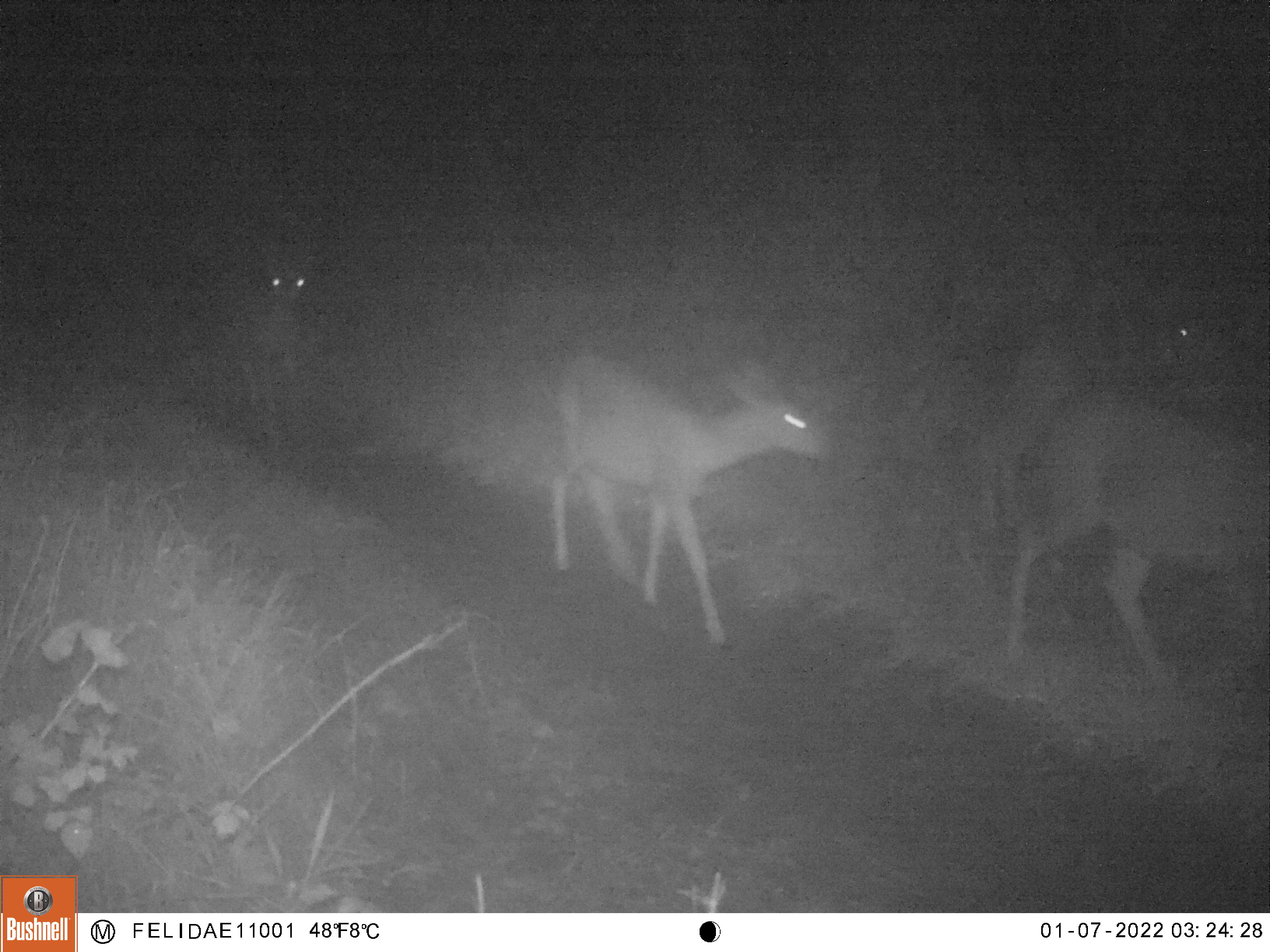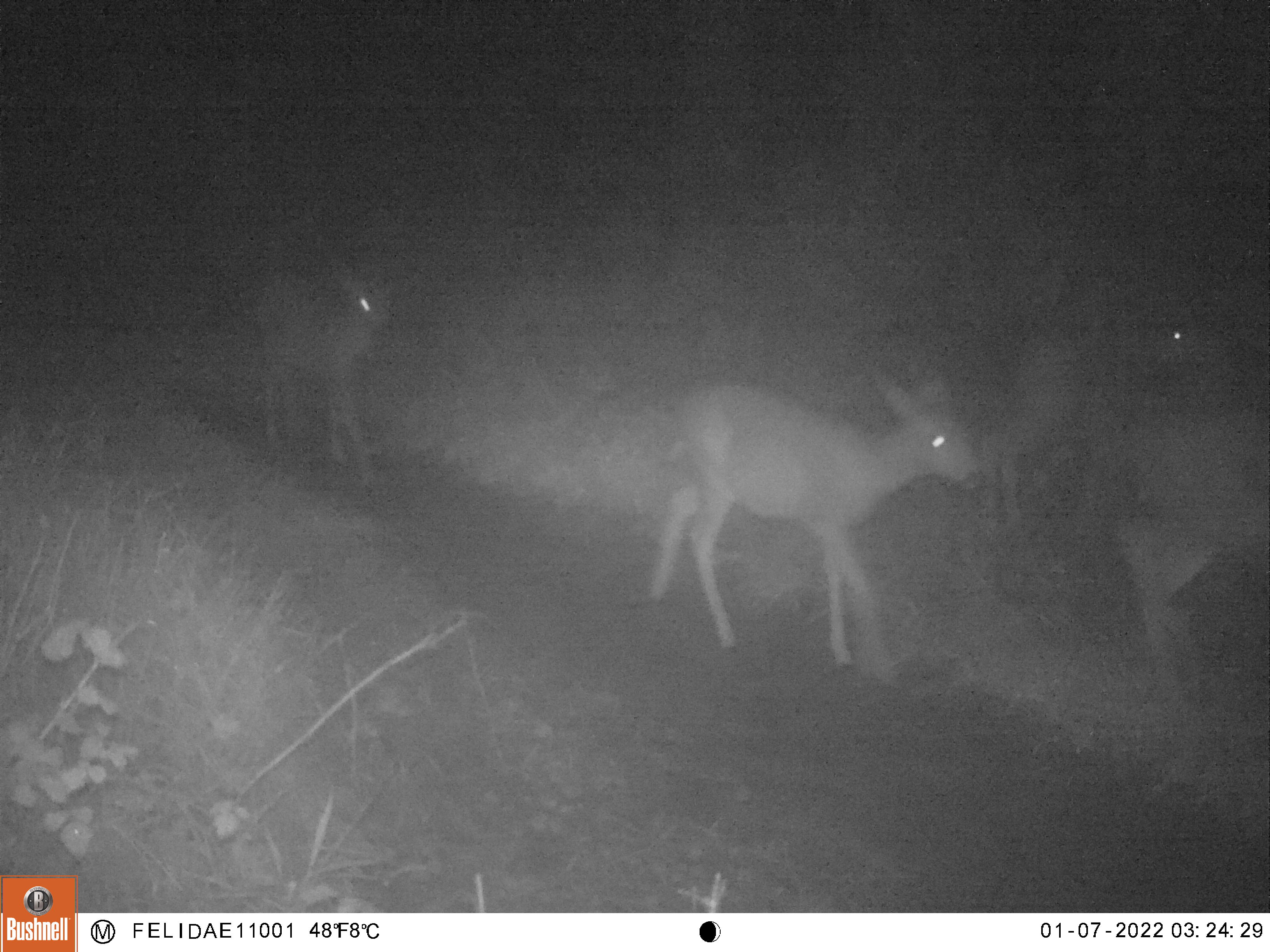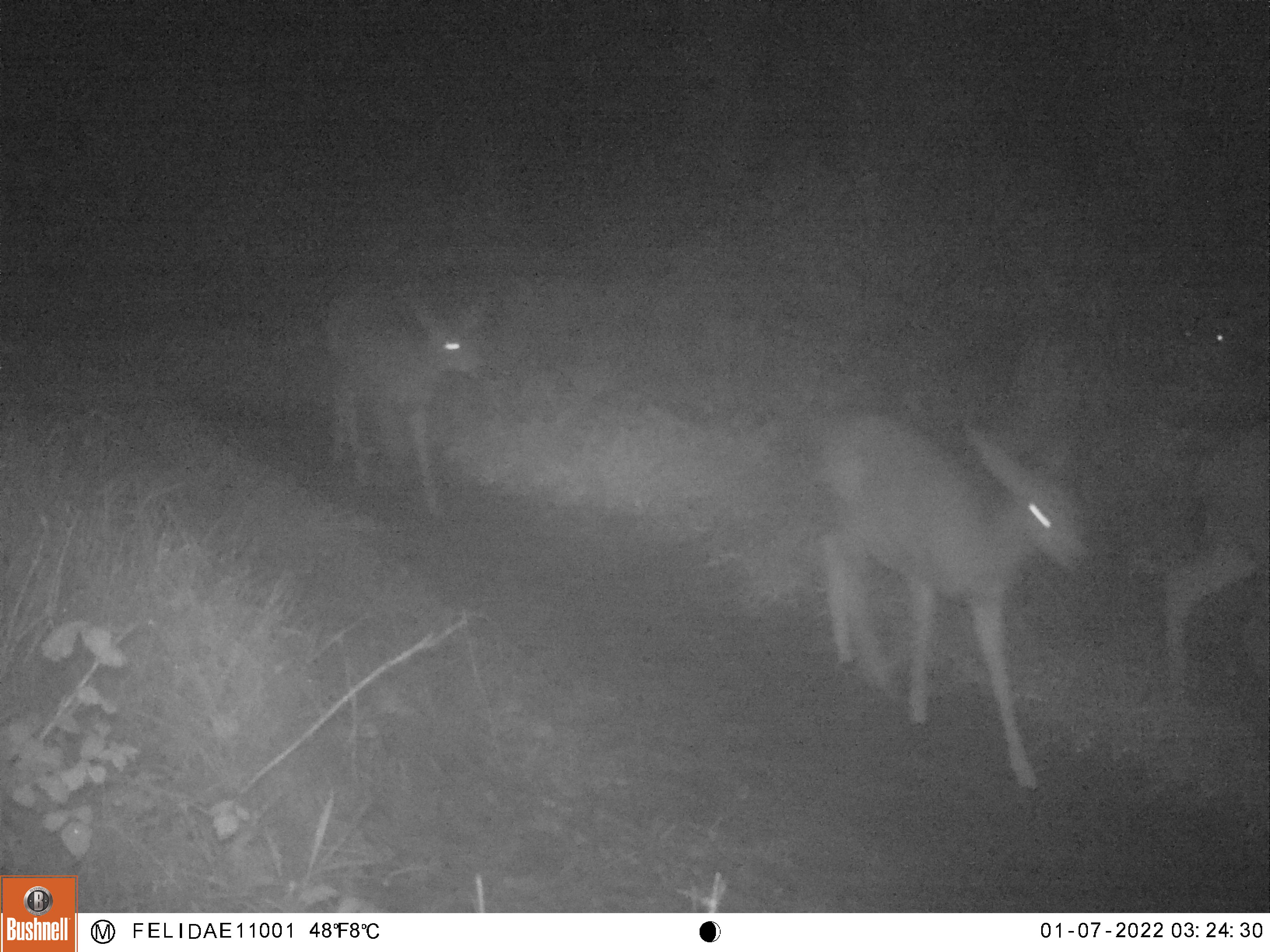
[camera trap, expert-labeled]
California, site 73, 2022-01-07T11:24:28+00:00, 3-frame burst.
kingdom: Animalia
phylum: Chordata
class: Mammalia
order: Artiodactyla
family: Cervidae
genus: Odocoileus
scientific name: Odocoileus hemionus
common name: mule deer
Mule deer (Odocoileus hemionus).